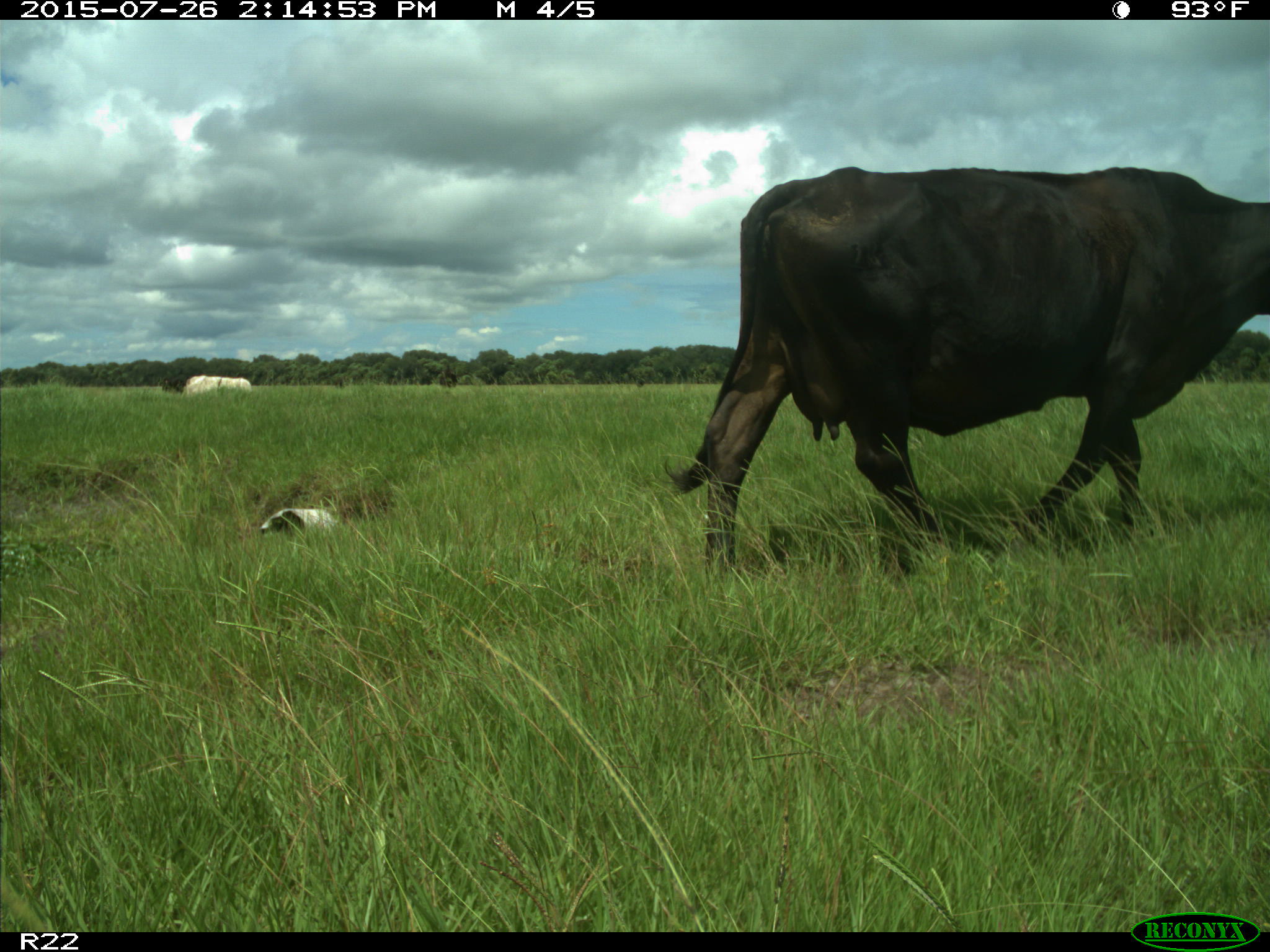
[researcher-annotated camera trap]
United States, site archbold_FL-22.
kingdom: Animalia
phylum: Chordata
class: Mammalia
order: Artiodactyla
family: Bovidae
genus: Bos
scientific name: Bos taurus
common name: domestic cow